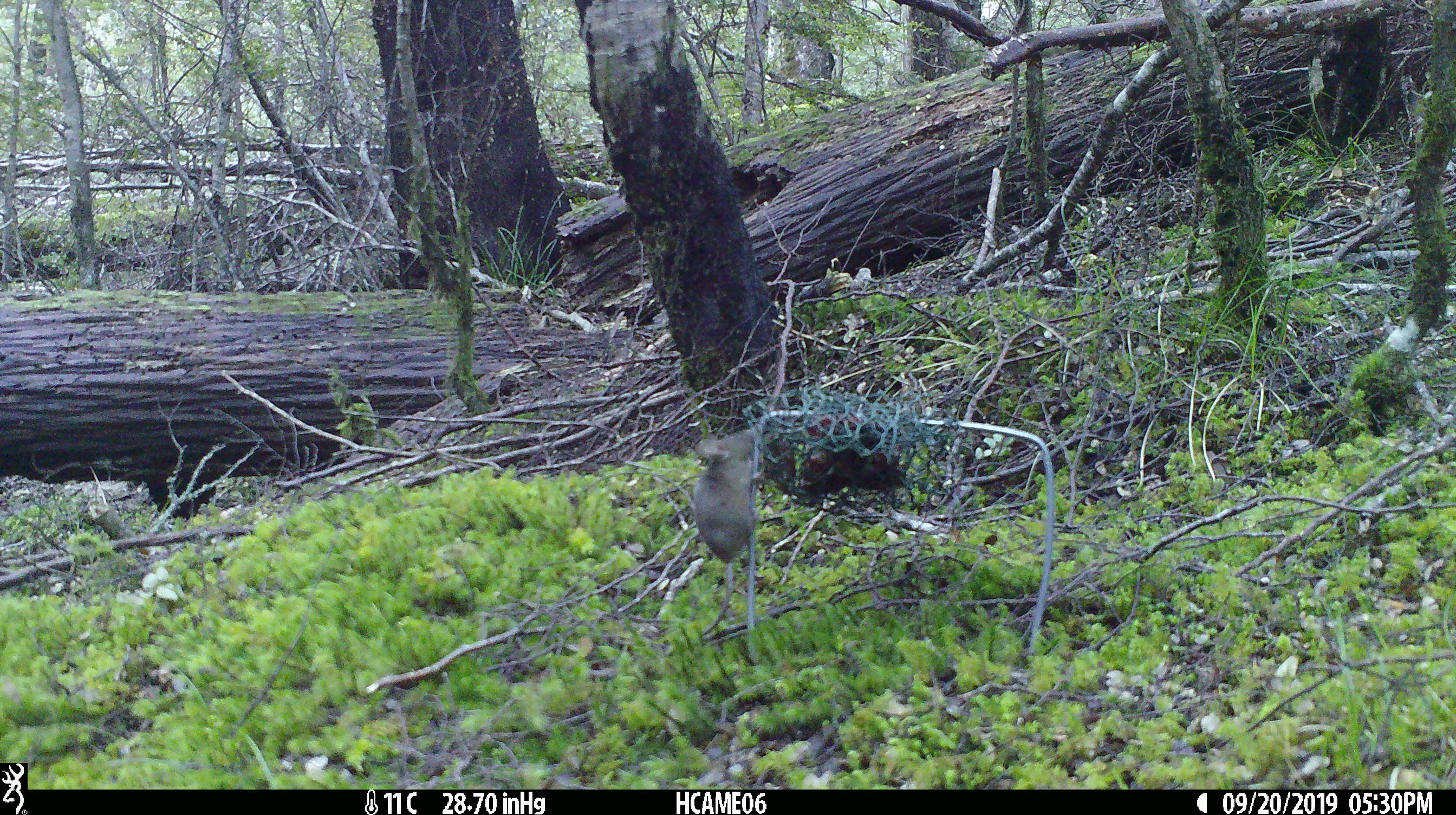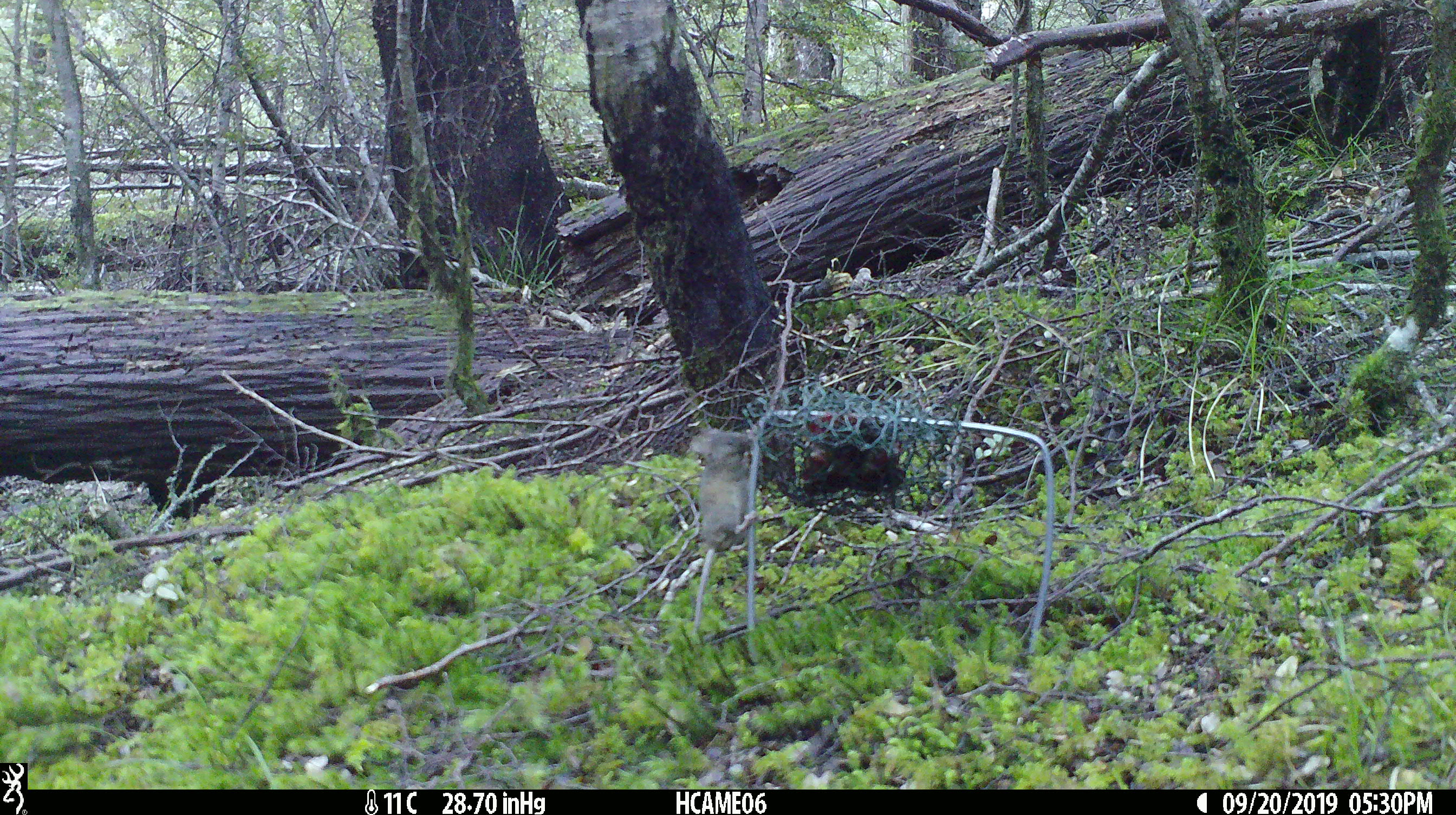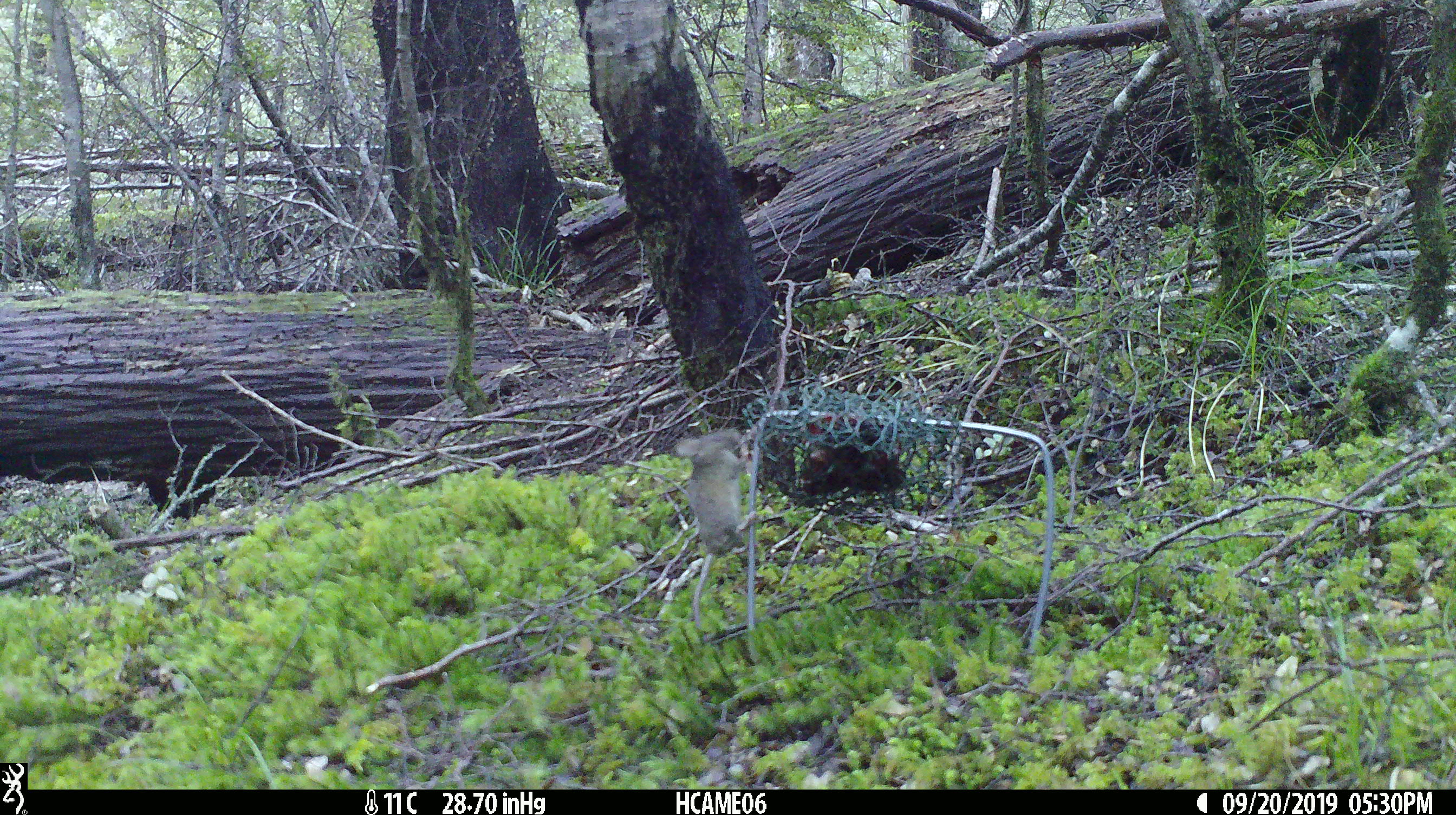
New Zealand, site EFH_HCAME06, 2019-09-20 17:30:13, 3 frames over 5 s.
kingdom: Animalia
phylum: Chordata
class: Mammalia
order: Rodentia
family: Muridae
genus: Mus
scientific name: Mus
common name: mouse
Mouse (Mus).